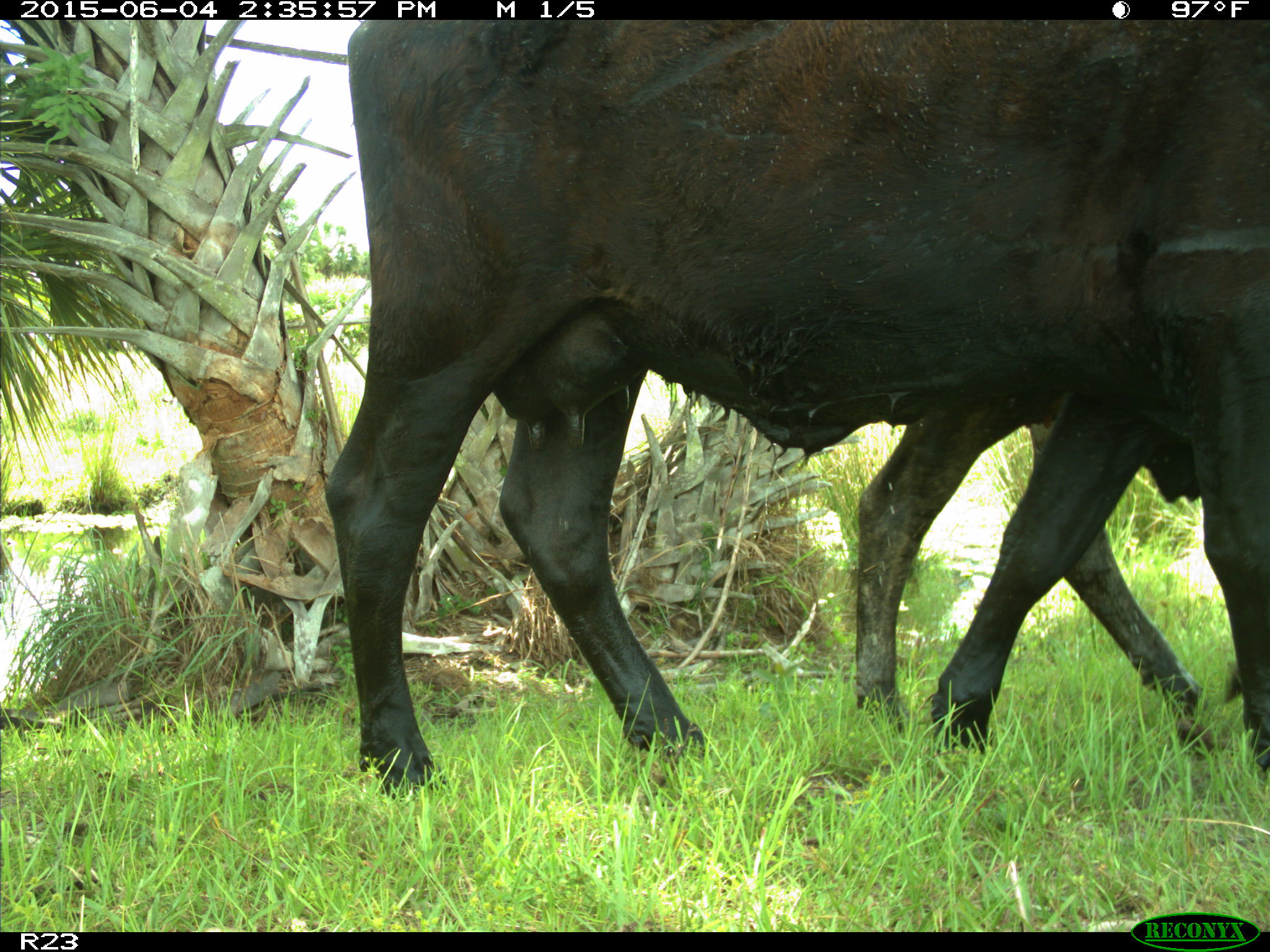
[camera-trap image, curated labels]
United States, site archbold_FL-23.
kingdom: Animalia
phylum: Chordata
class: Mammalia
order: Artiodactyla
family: Bovidae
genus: Bos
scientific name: Bos taurus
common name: domestic cow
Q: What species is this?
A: Bos taurus (domestic cow).